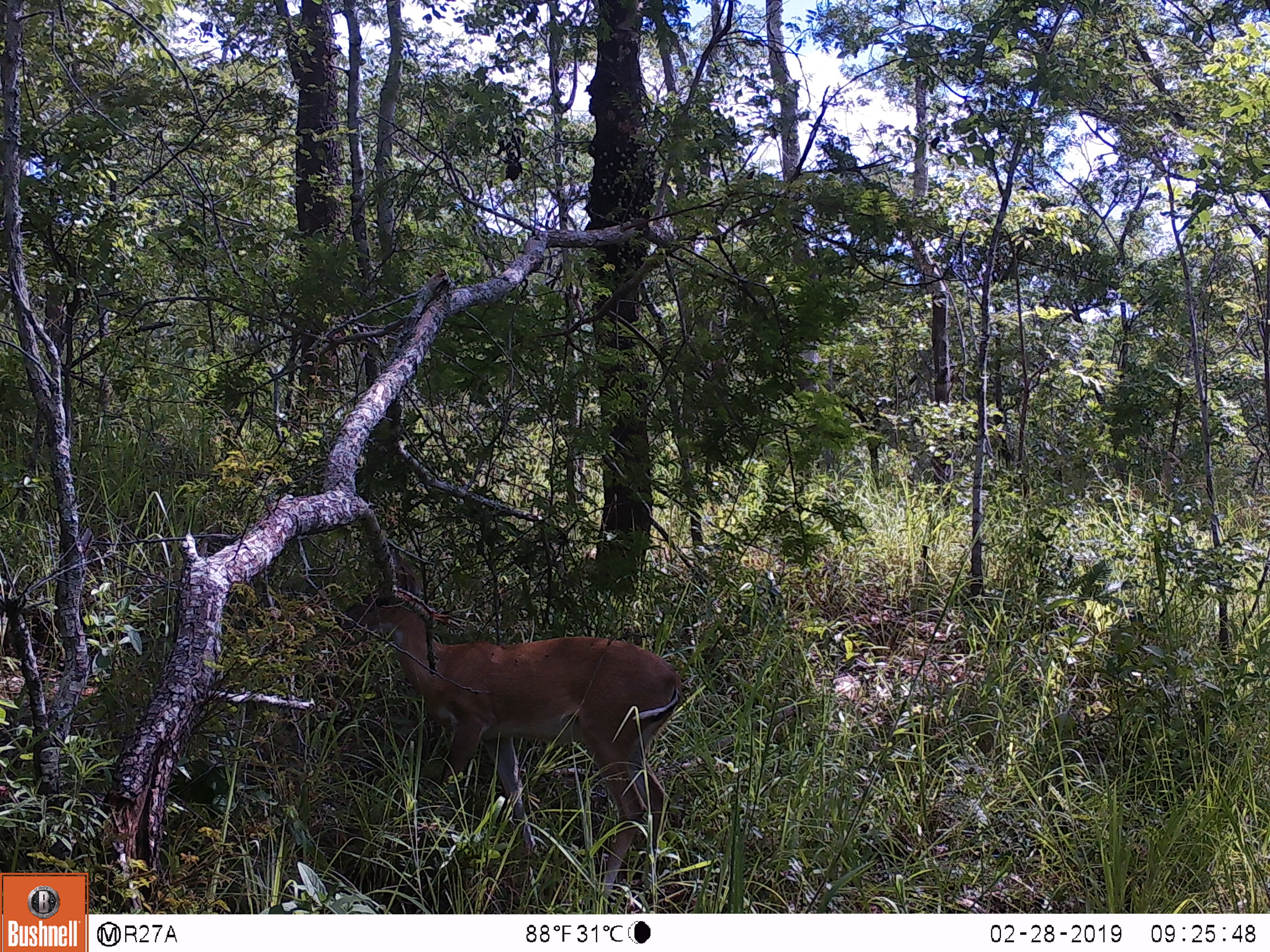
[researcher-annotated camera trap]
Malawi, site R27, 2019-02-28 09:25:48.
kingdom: Animalia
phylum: Chordata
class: Mammalia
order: Artiodactyla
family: Bovidae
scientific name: Antilopinae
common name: small antelope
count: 1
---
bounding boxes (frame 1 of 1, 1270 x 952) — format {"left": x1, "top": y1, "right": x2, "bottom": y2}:
small antelope: {"left": 344, "top": 544, "right": 691, "bottom": 901}